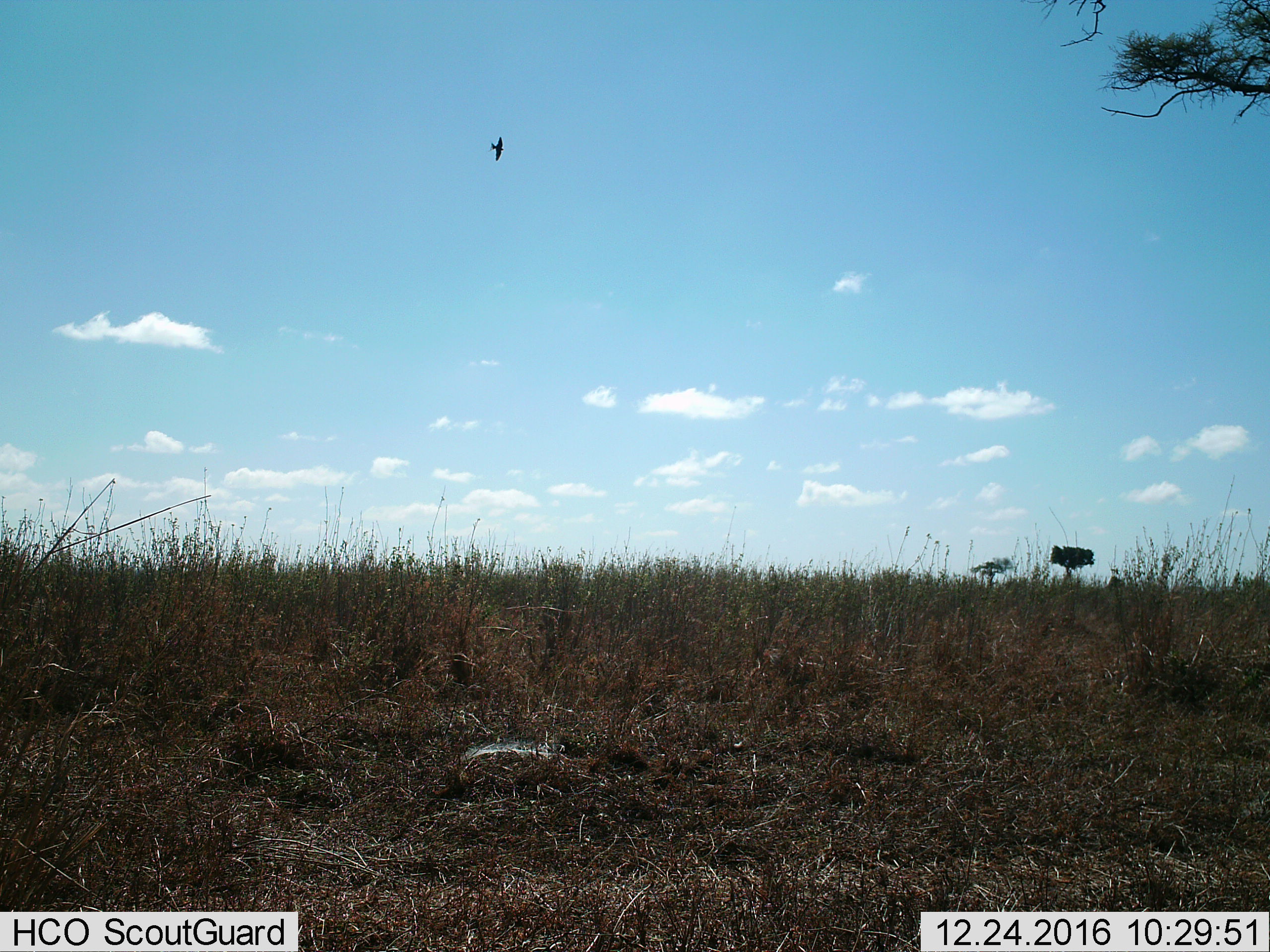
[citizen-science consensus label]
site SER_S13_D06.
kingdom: Animalia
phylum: Chordata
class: Aves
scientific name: Aves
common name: bird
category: birdother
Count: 1.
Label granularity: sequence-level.